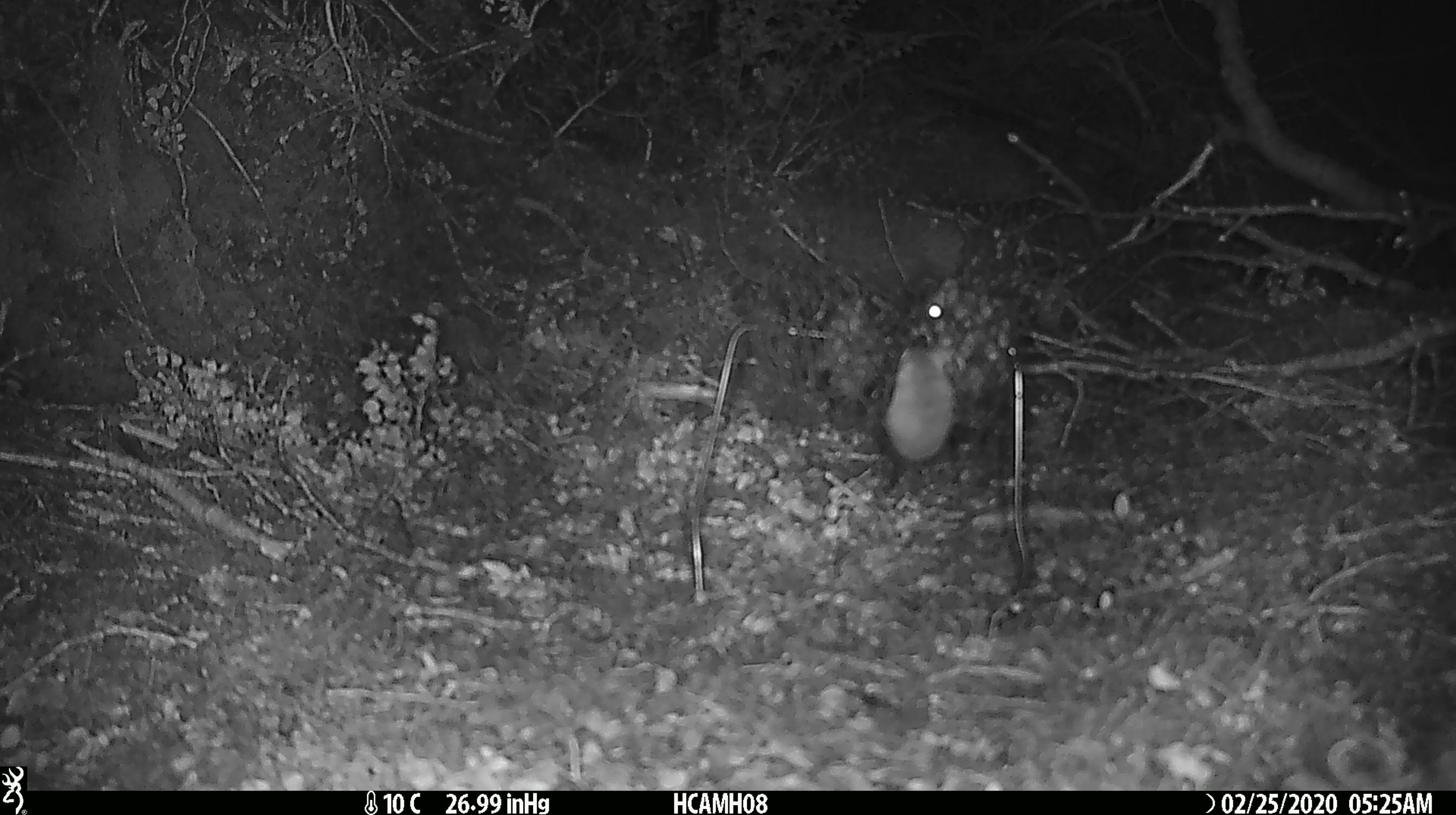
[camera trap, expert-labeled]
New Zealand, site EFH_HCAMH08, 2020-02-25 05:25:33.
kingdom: Animalia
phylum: Chordata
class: Mammalia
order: Rodentia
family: Muridae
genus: Mus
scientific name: Mus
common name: mouse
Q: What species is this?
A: Mouse (Mus).